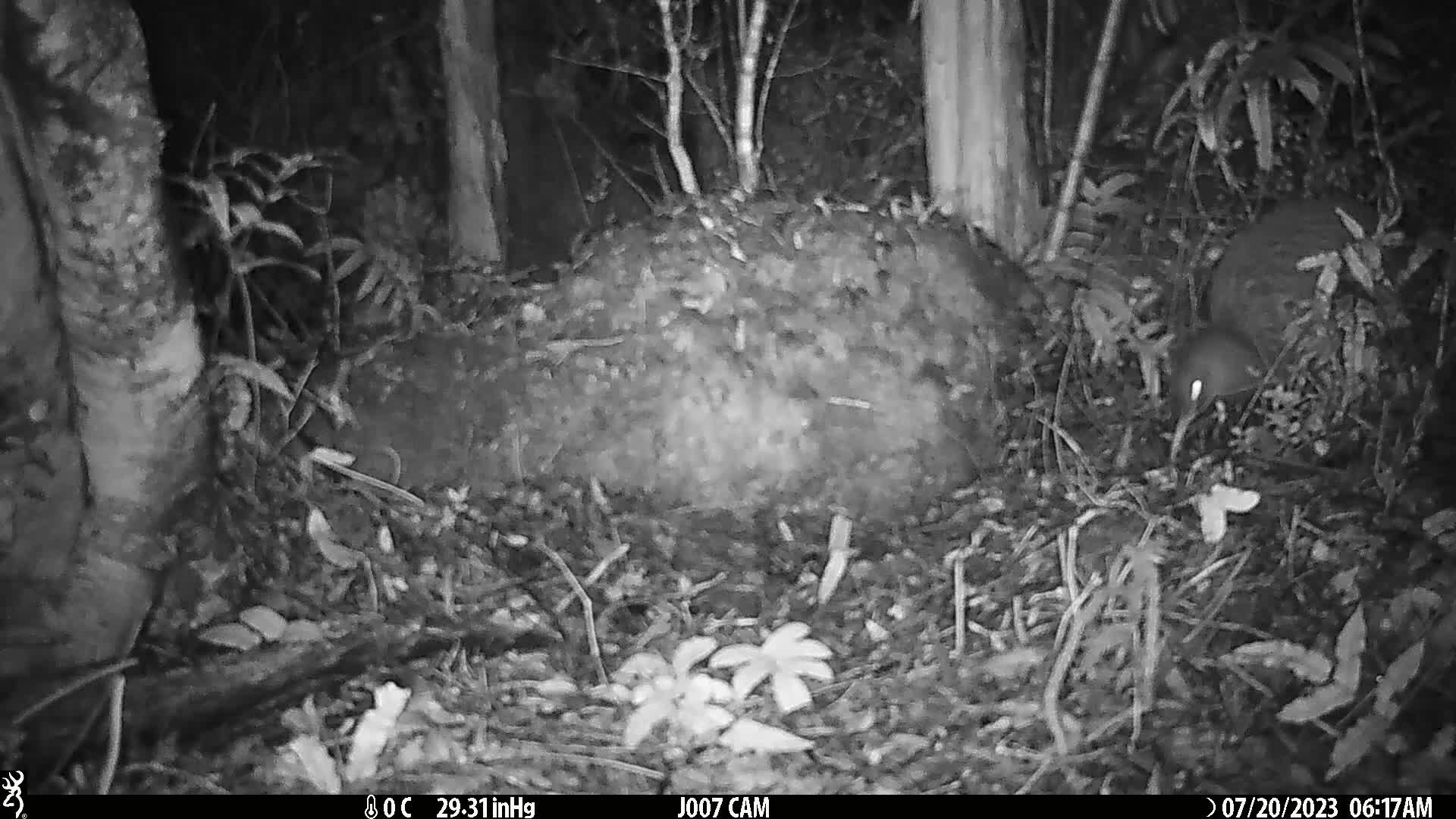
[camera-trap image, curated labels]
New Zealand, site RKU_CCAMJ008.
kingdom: Animalia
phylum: Chordata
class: Aves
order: Apterygiformes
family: Apterygidae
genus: Apteryx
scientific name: Apteryx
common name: kiwi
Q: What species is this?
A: Kiwi (Apteryx).